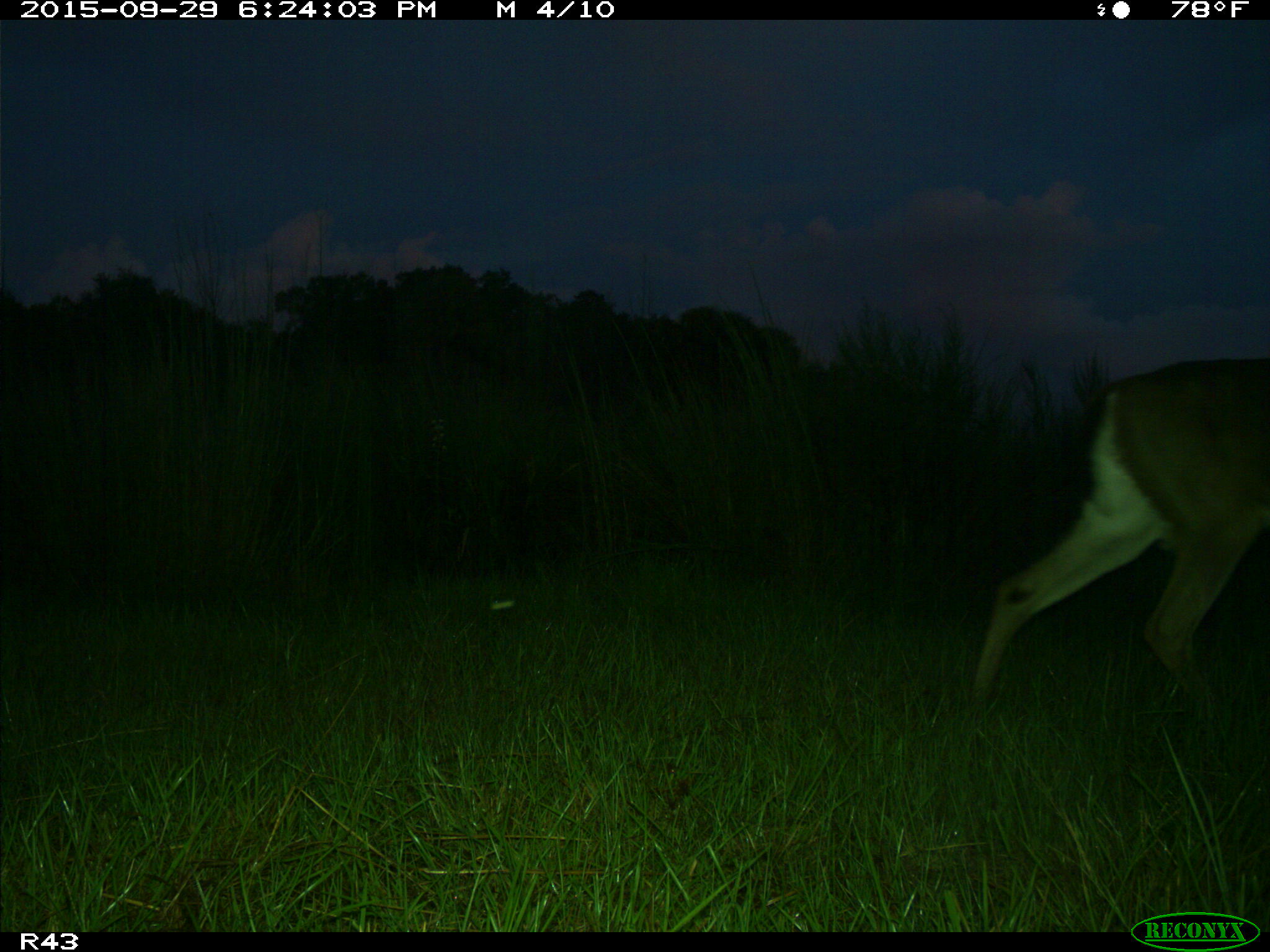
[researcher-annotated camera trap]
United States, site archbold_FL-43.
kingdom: Animalia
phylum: Chordata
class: Mammalia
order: Artiodactyla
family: Cervidae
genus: Odocoileus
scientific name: Odocoileus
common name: deer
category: unidentified deer